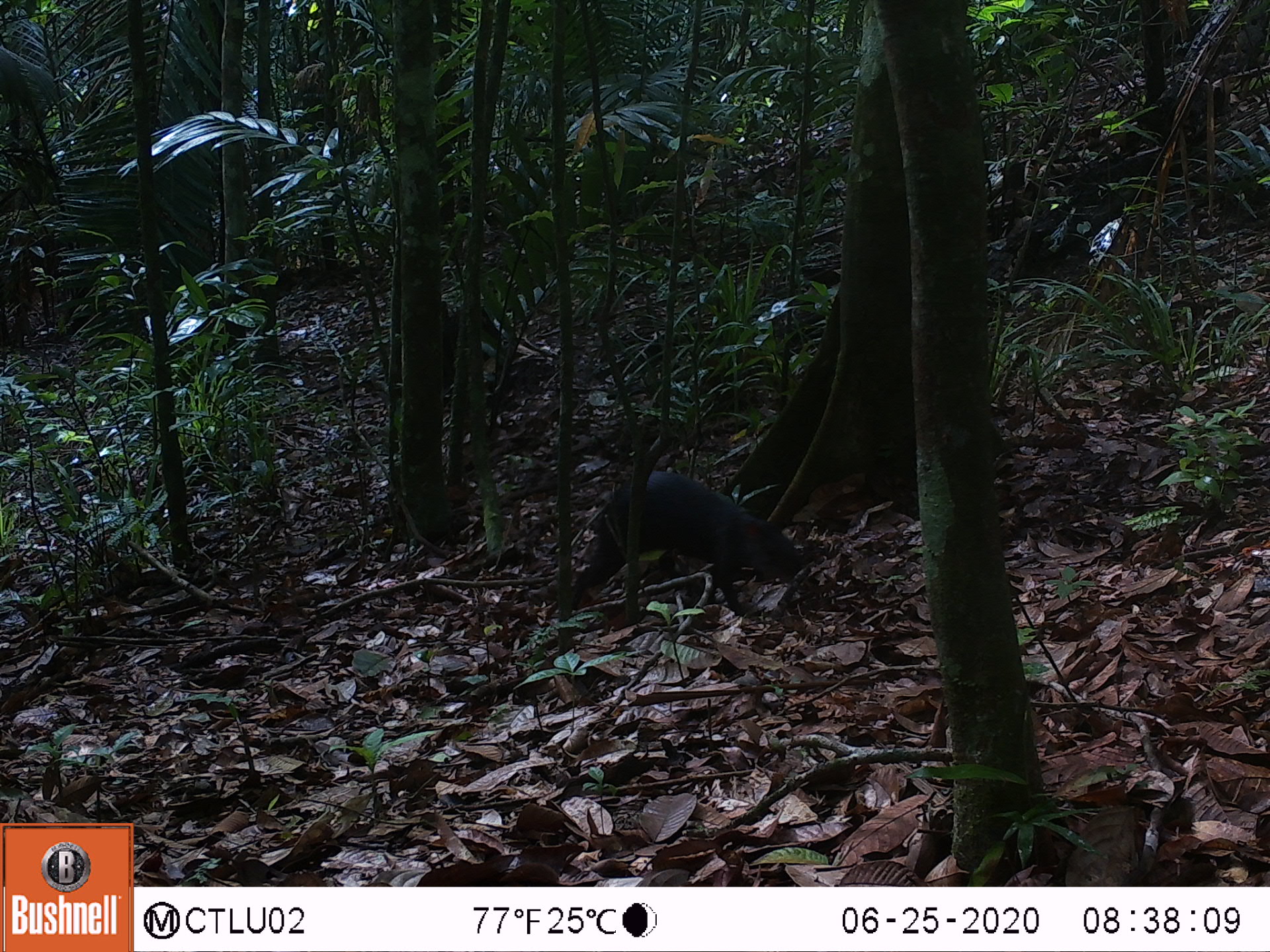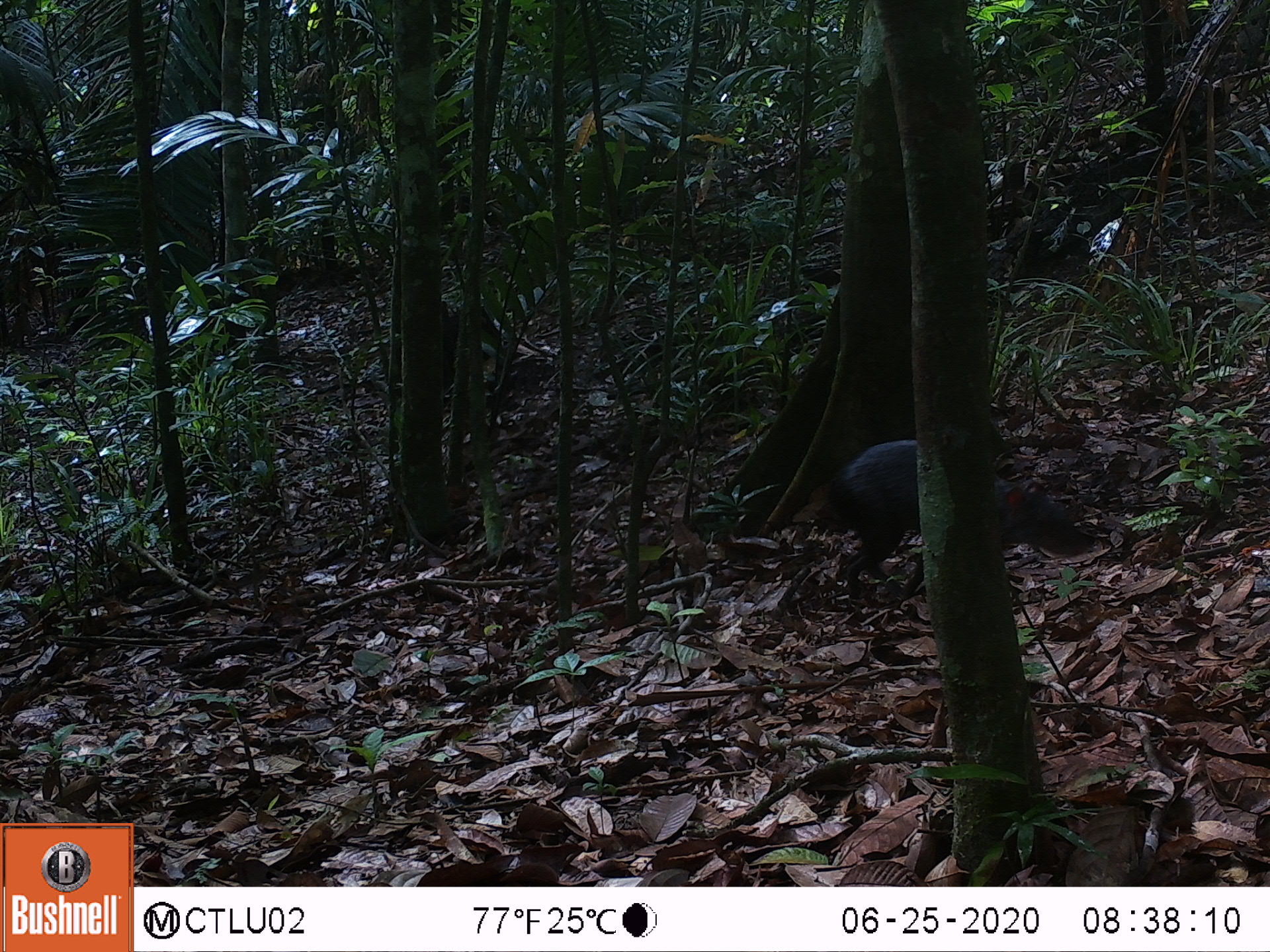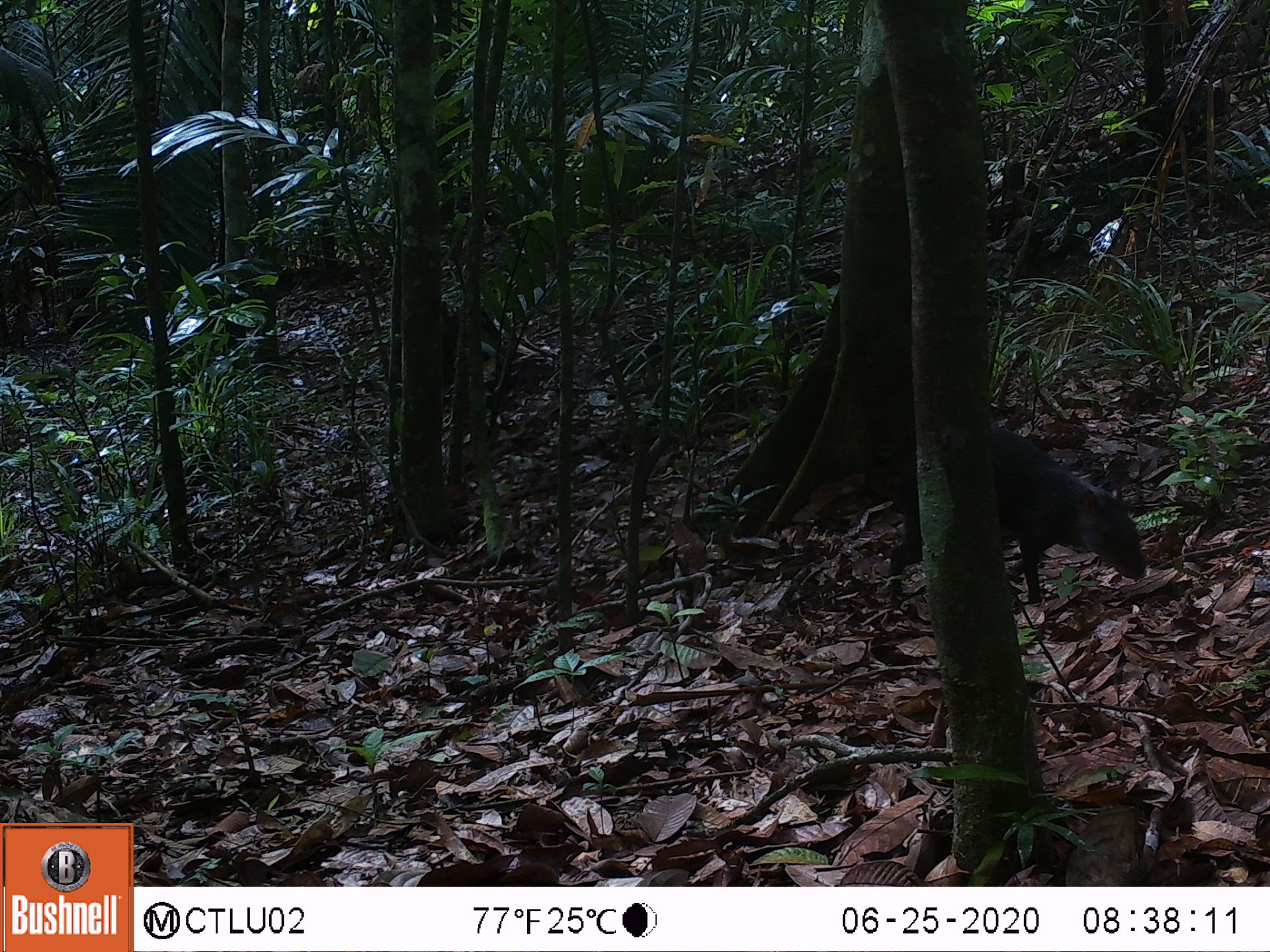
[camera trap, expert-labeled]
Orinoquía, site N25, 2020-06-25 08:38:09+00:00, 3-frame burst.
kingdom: Animalia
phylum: Chordata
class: Mammalia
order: Rodentia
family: Dasyproctidae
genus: Dasyprocta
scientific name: Dasyprocta fuliginosa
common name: black agouti